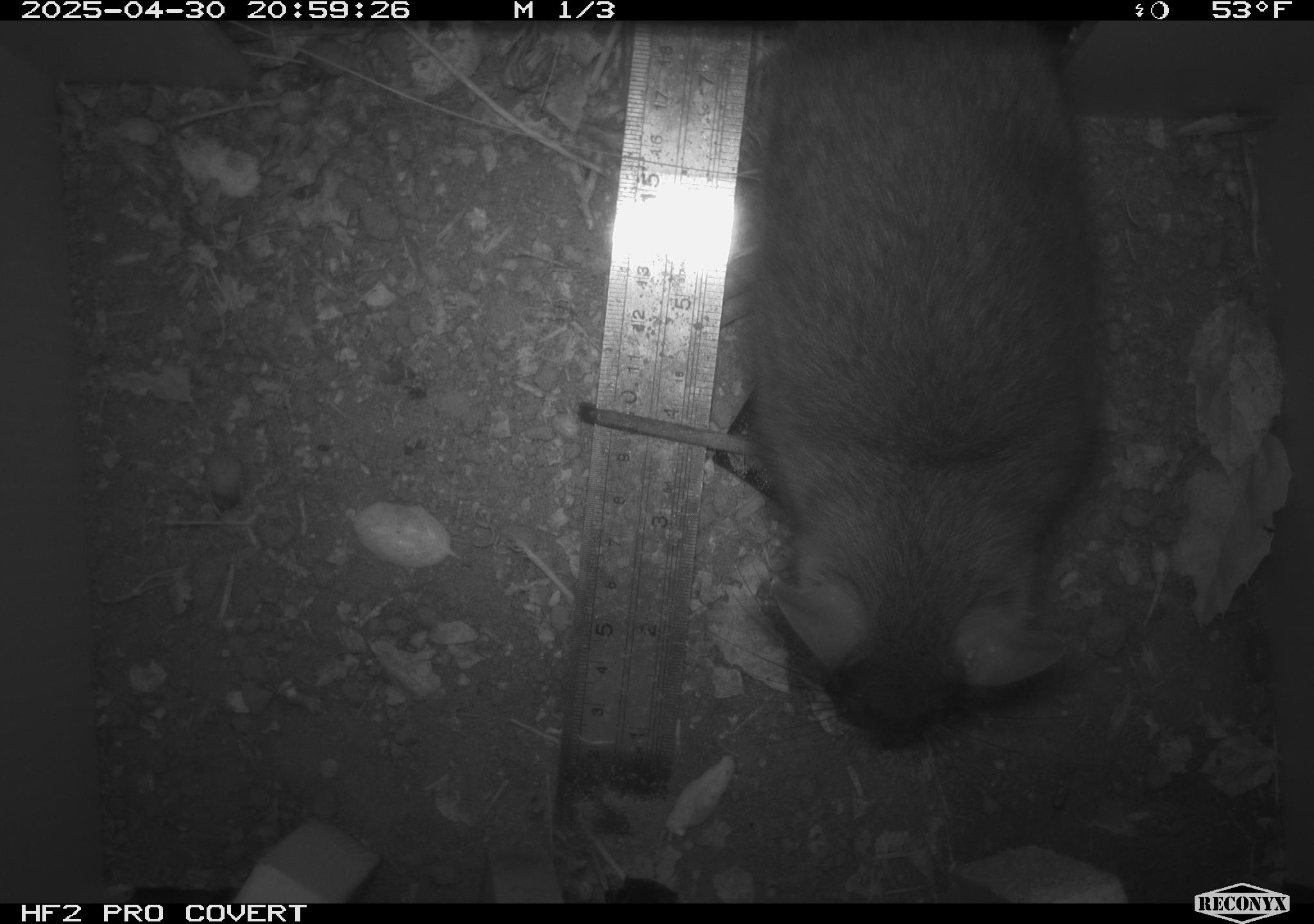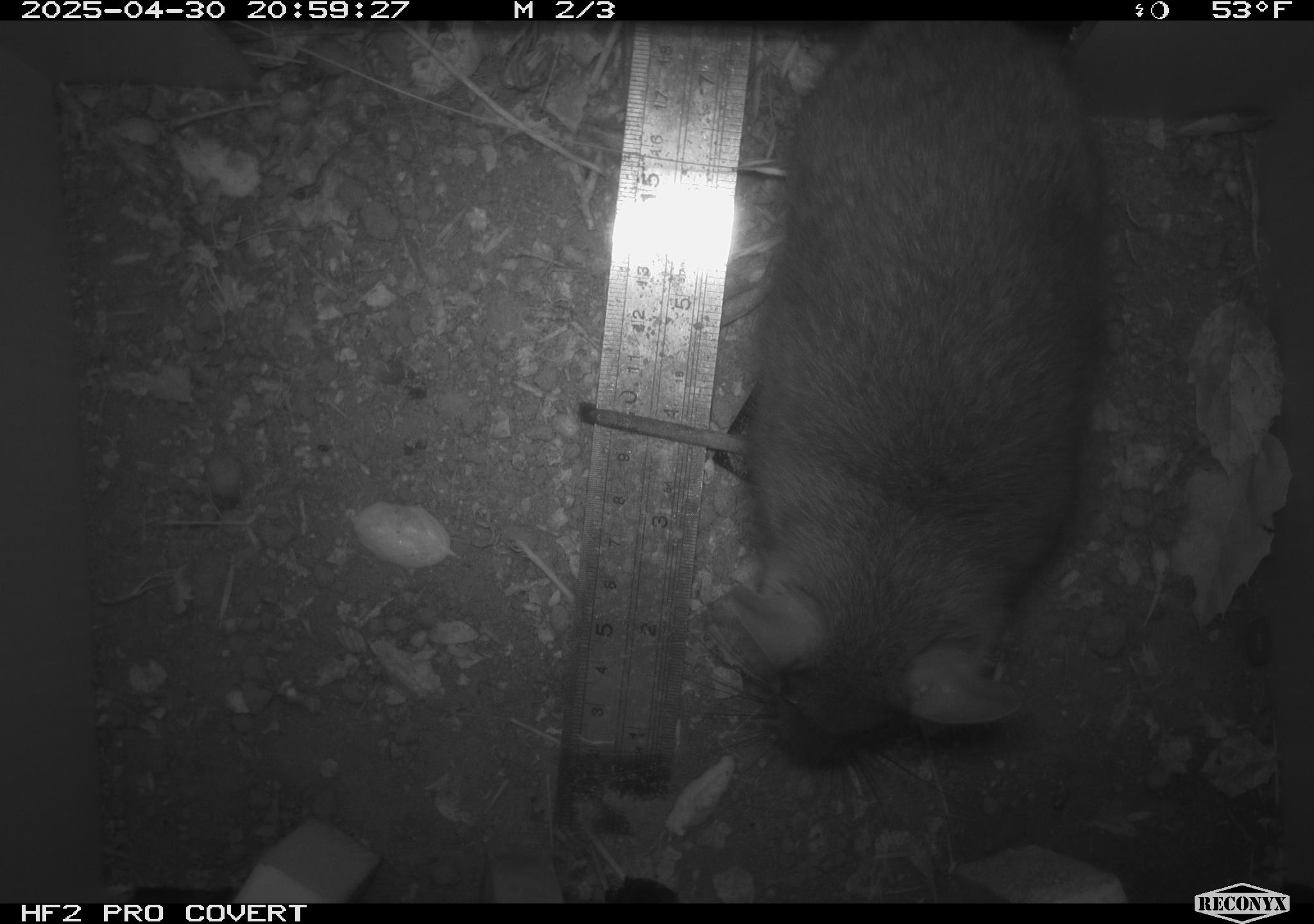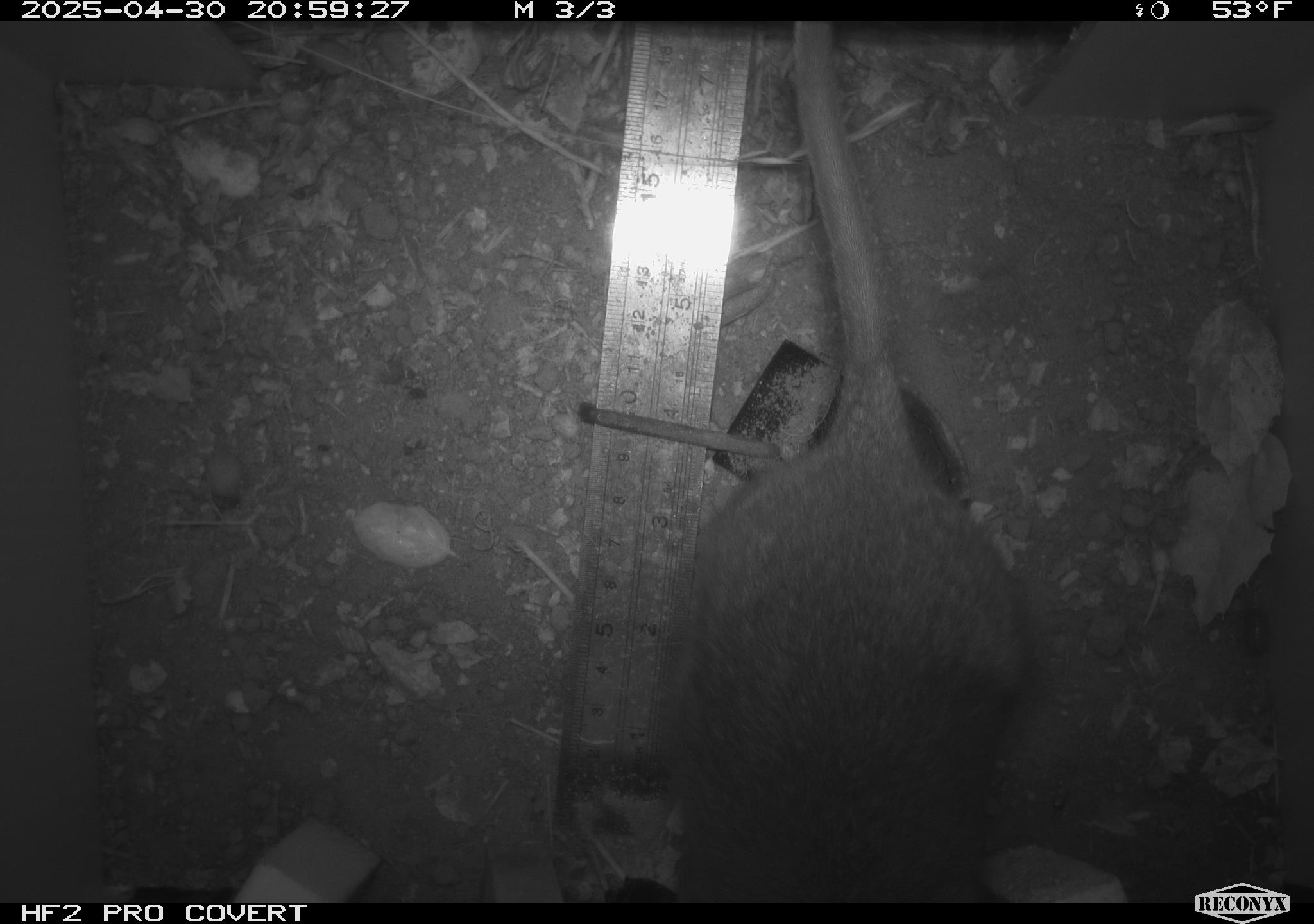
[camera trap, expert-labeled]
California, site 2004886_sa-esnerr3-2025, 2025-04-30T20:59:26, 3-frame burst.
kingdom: Animalia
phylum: Chordata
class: Mammalia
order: Rodentia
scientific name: Rodentia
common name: rodent